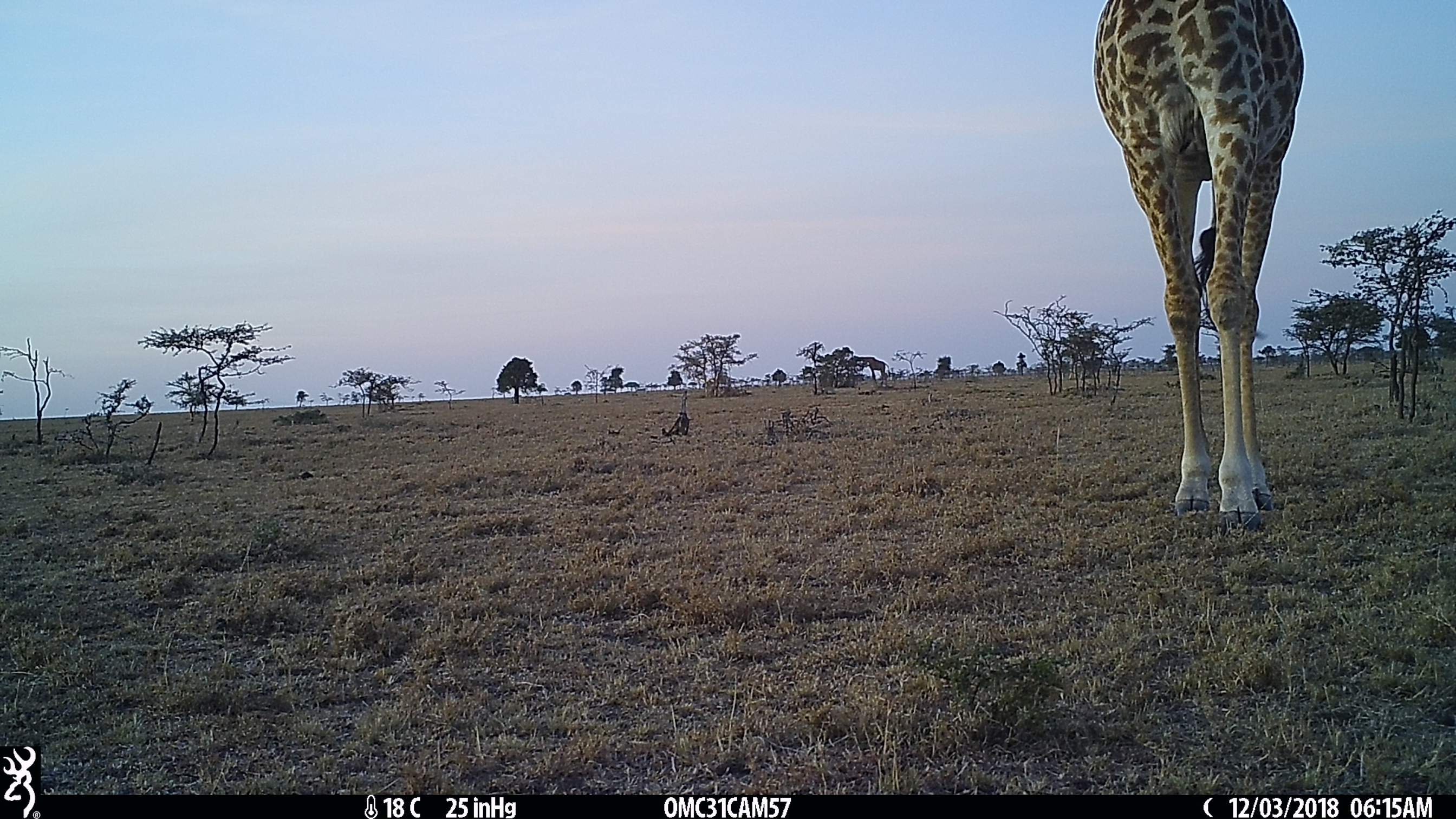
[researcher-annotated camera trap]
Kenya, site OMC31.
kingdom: Animalia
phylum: Chordata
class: Mammalia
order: Artiodactyla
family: Giraffidae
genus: Giraffa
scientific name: Giraffa camelopardalis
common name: northern giraffe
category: giraffe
Giraffe (northern giraffe) (Giraffa camelopardalis).